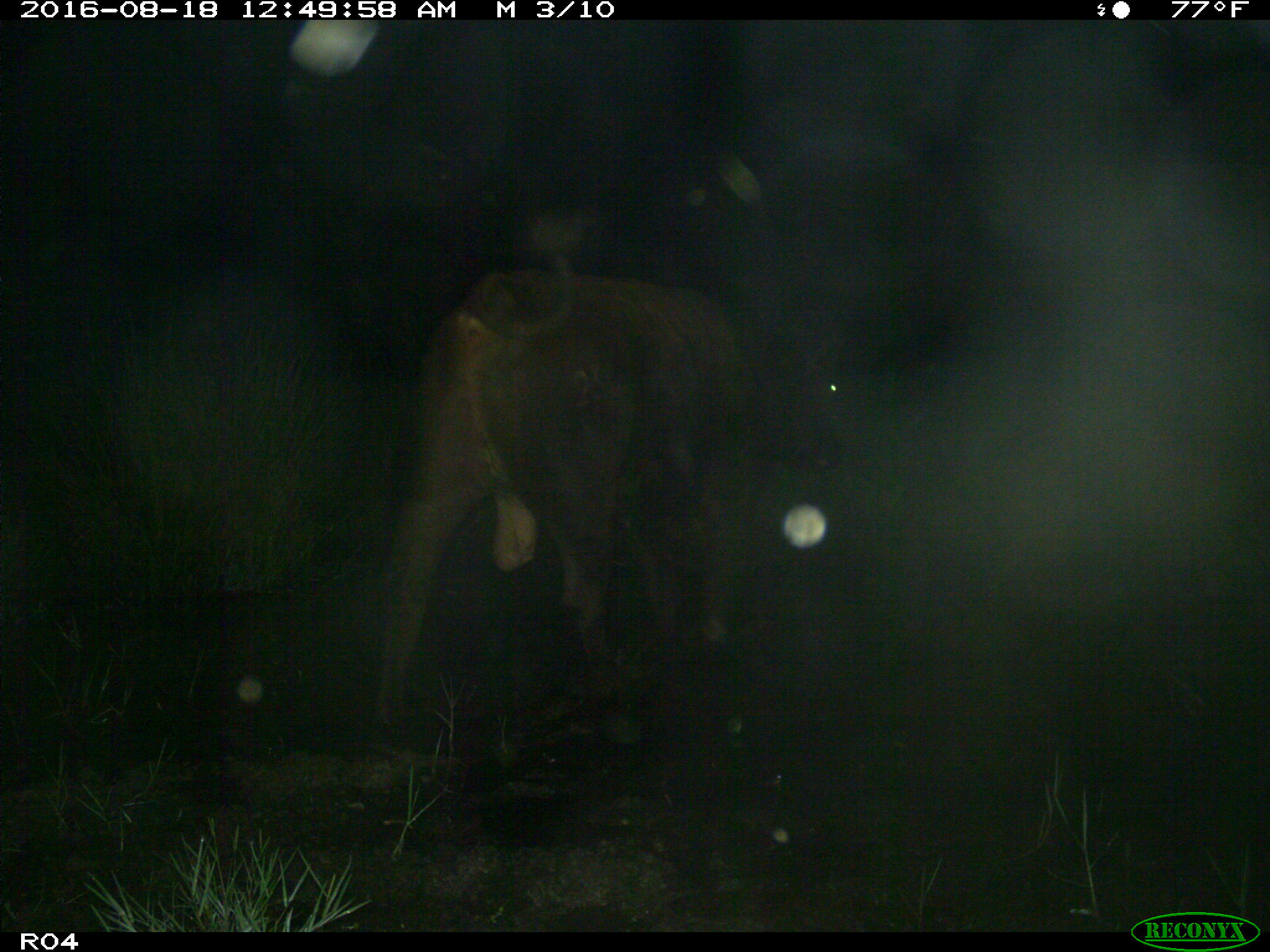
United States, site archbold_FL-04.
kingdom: Animalia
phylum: Chordata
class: Mammalia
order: Artiodactyla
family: Bovidae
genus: Bos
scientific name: Bos taurus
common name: domestic cow